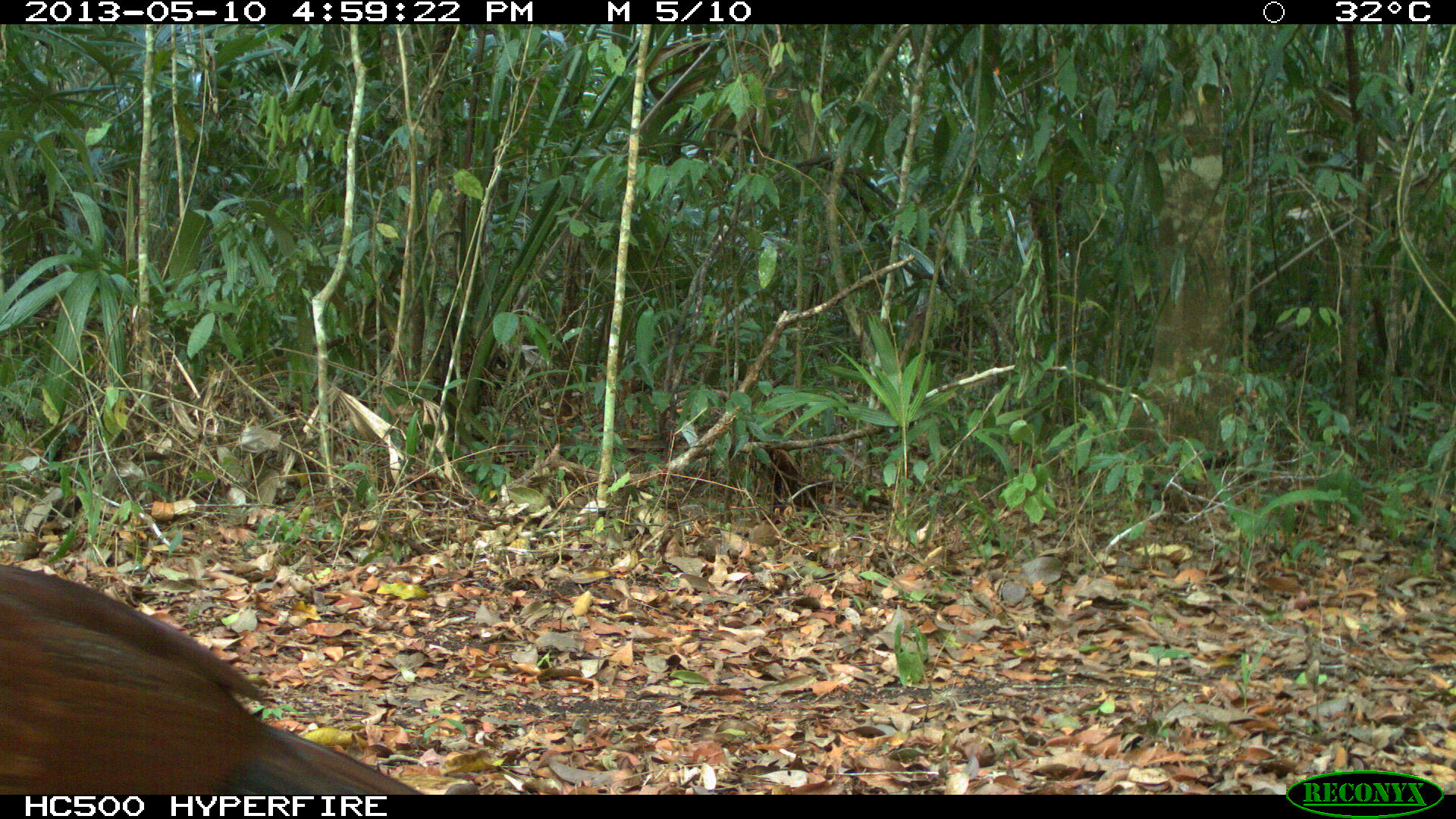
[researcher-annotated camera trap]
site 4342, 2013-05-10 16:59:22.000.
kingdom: Animalia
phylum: Chordata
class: Aves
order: Galliformes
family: Cracidae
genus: Crax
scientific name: Crax rubra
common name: great curassow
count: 1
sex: female